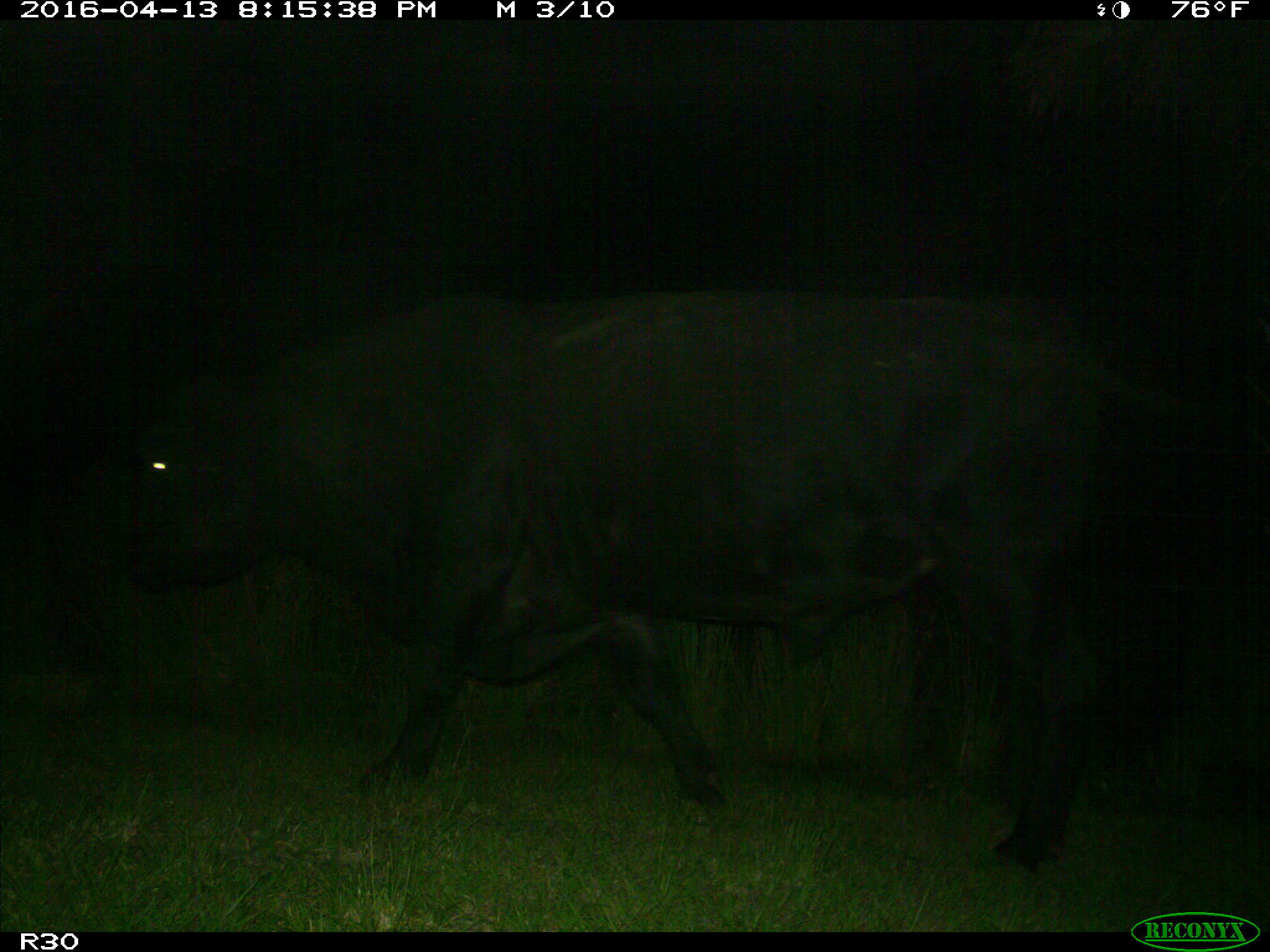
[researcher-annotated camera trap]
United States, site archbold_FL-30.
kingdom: Animalia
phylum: Chordata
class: Mammalia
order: Artiodactyla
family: Bovidae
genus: Bos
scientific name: Bos taurus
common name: domestic cow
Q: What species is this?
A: Bos taurus (domestic cow).